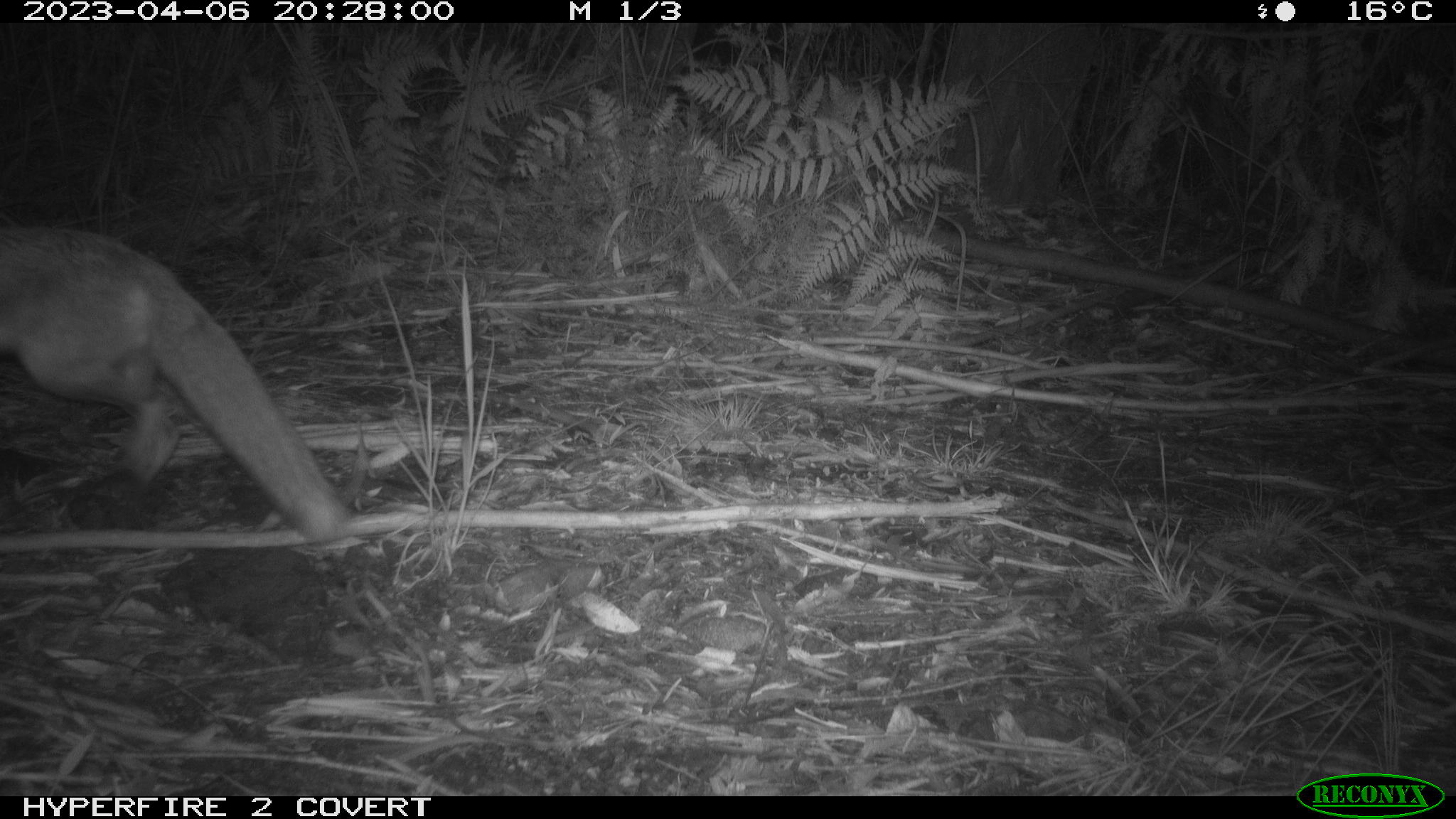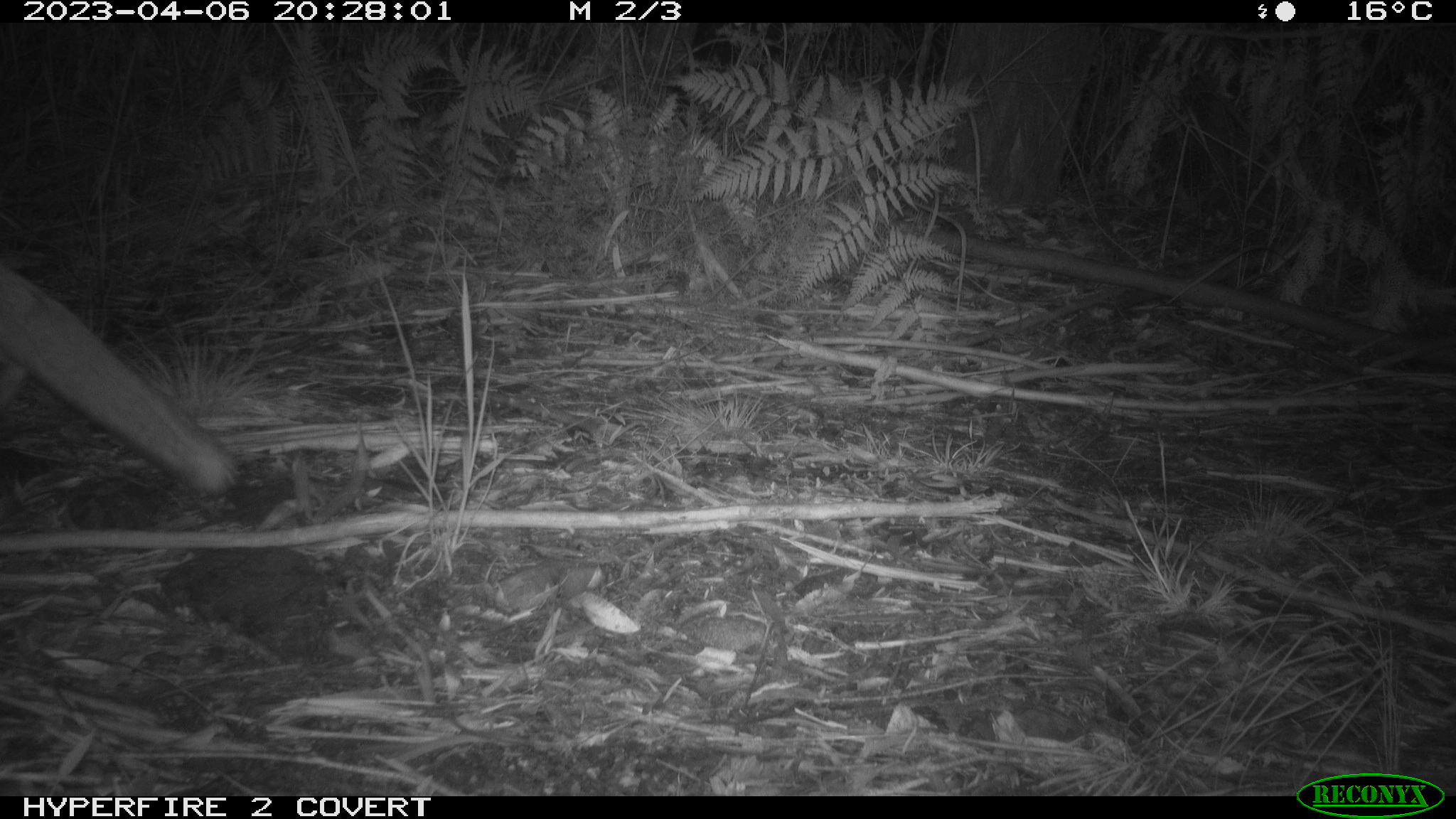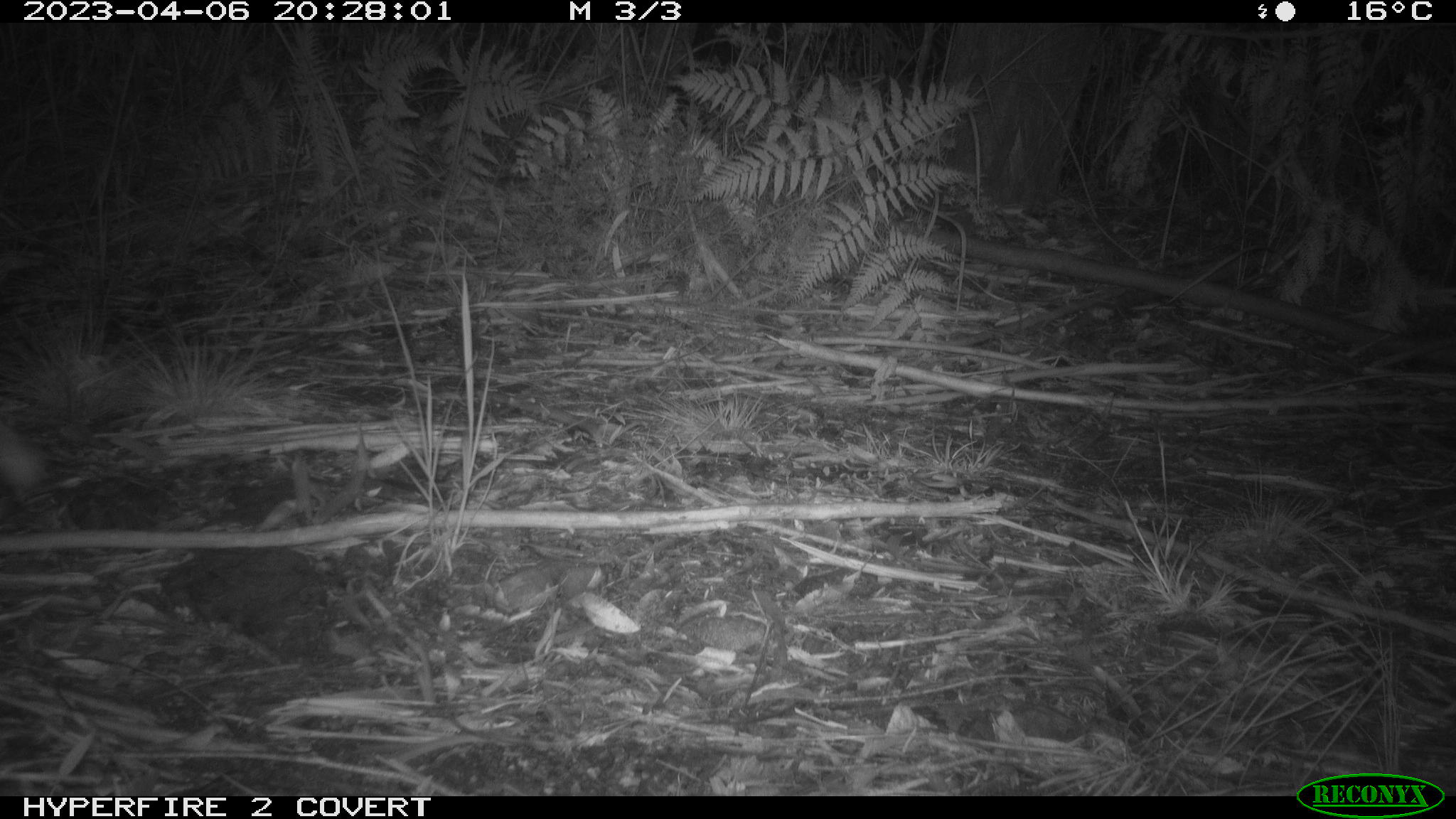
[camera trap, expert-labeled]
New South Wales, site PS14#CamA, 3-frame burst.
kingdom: Animalia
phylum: Chordata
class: Mammalia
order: Carnivora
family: Canidae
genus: Vulpes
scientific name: Vulpes vulpes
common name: red fox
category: fox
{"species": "fox (red fox) (Vulpes vulpes)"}